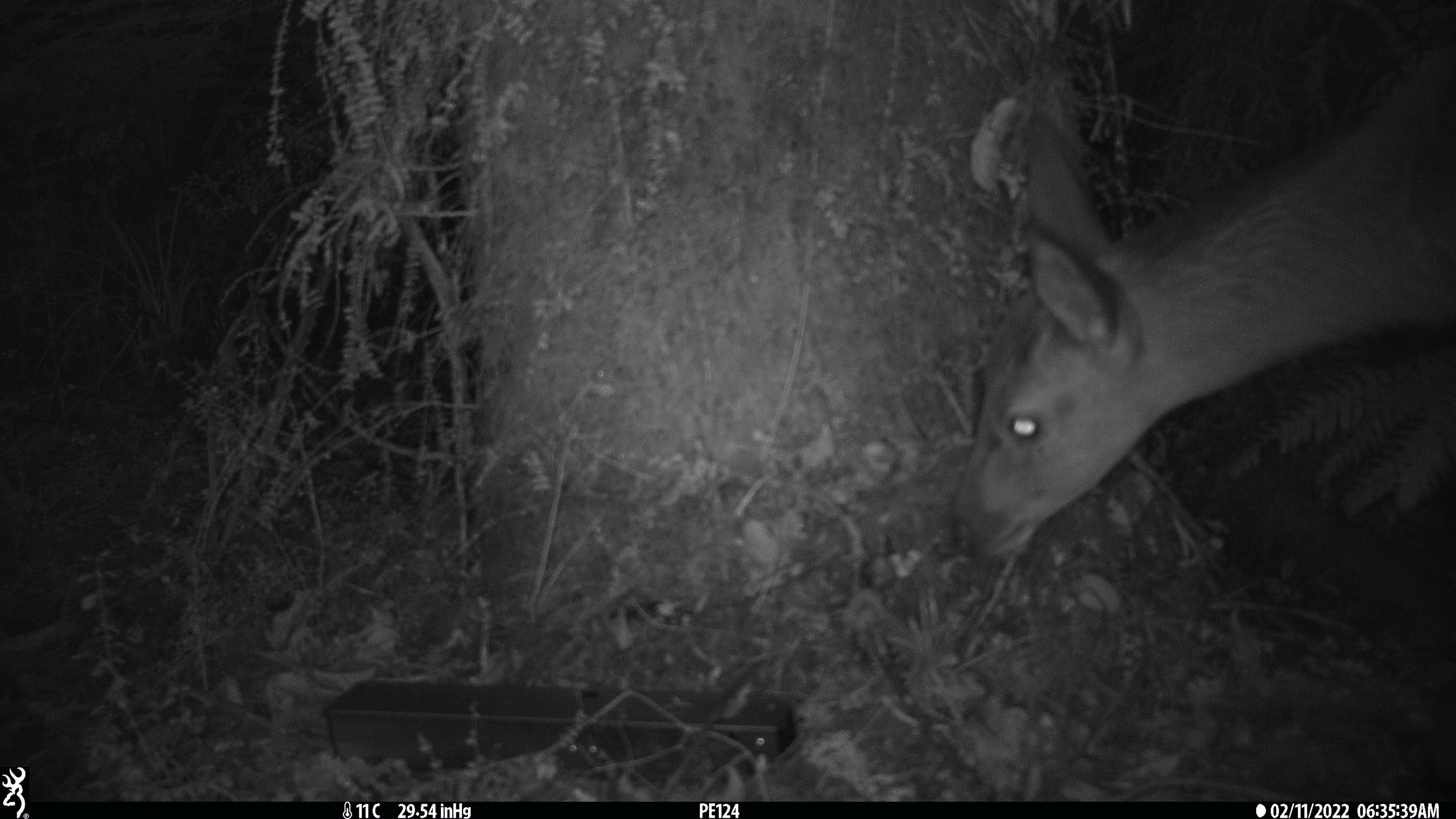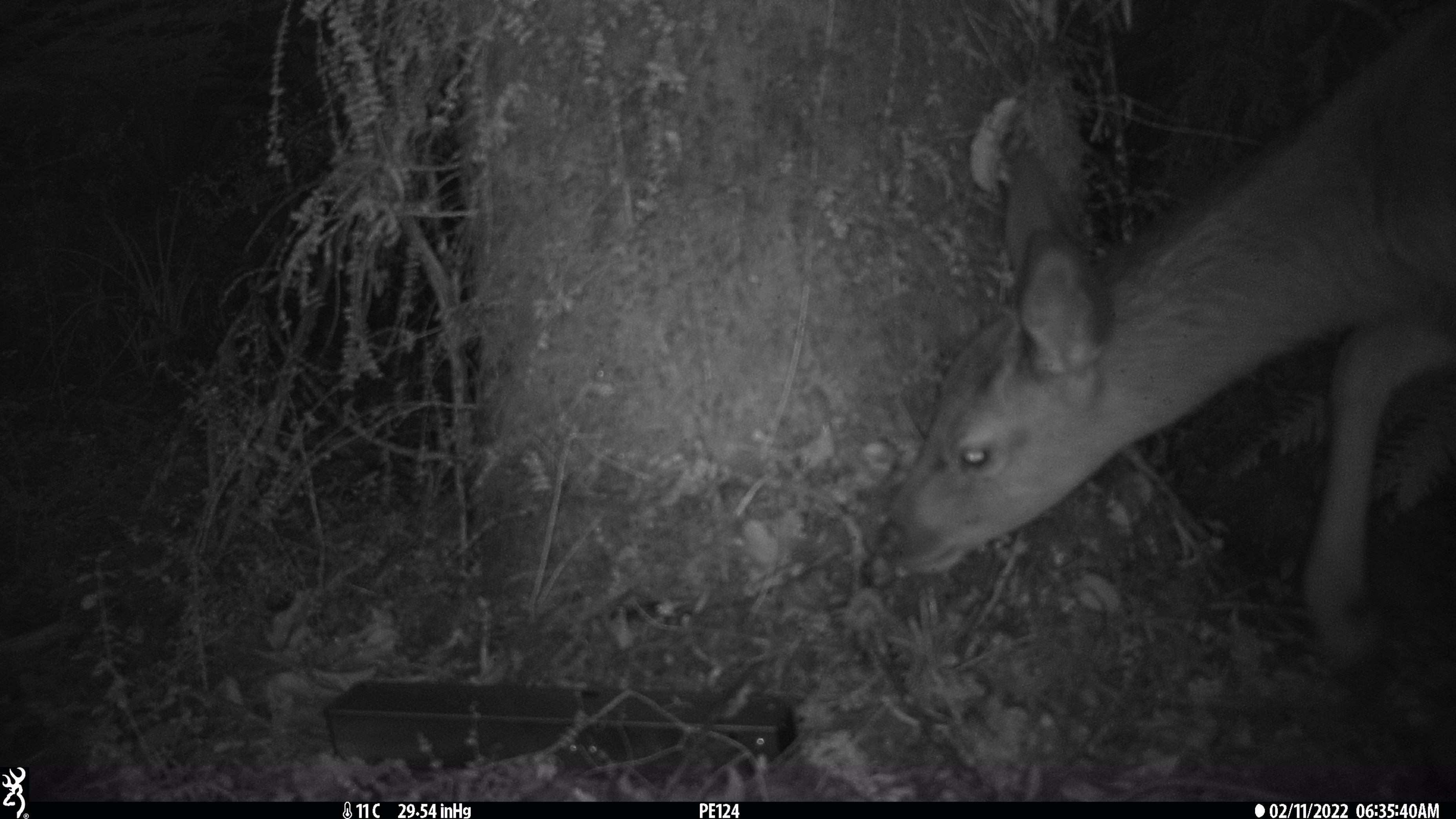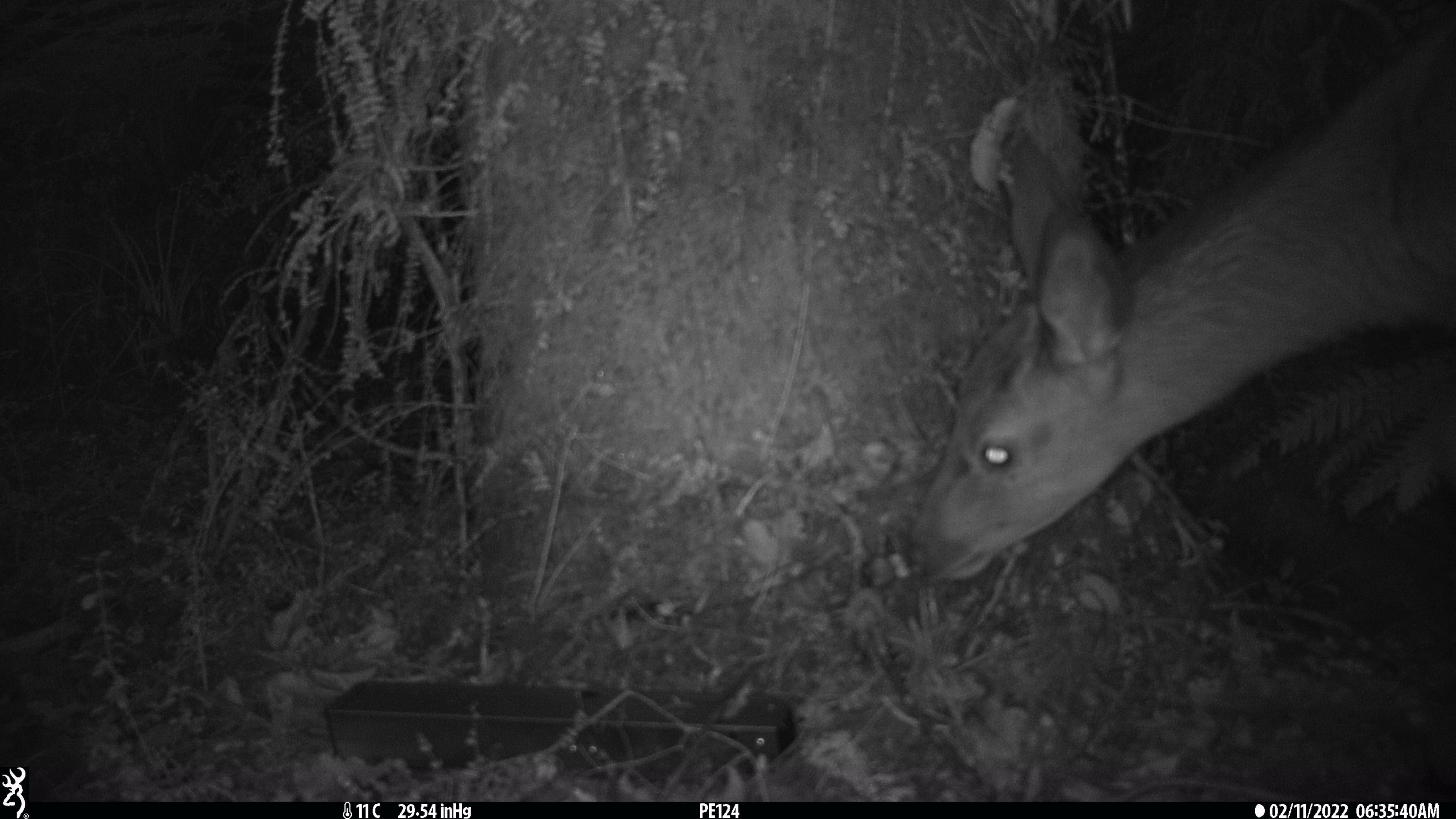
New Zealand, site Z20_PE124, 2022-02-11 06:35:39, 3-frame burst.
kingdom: Animalia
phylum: Chordata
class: Mammalia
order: Artiodactyla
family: Cervidae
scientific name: Cervidae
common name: deer